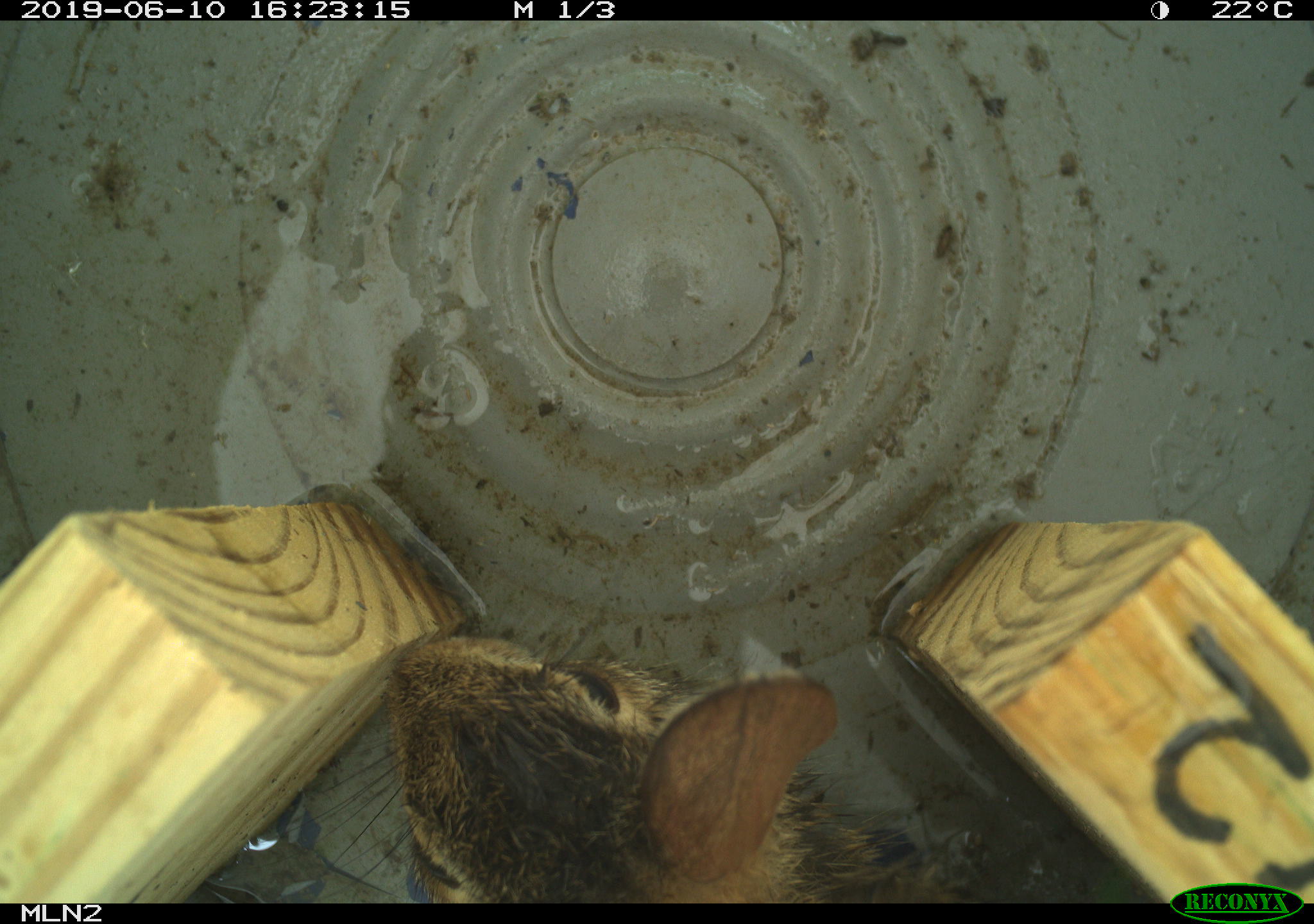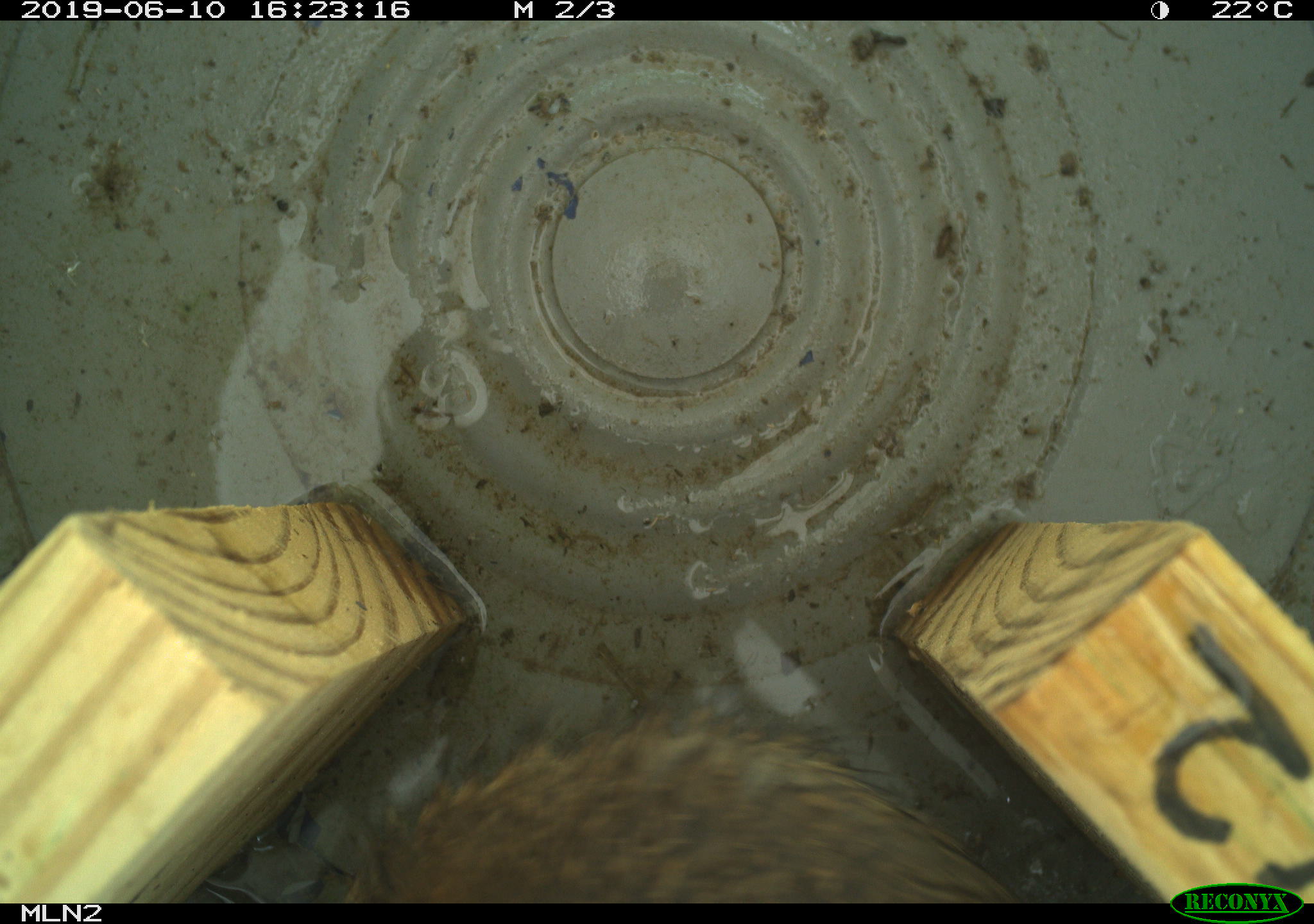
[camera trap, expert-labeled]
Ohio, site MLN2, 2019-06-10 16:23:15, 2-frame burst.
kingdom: Animalia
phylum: Chordata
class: Mammalia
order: Lagomorpha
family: Leporidae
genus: Sylvilagus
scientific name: Sylvilagus floridanus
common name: eastern cottontail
Eastern cottontail (Sylvilagus floridanus).